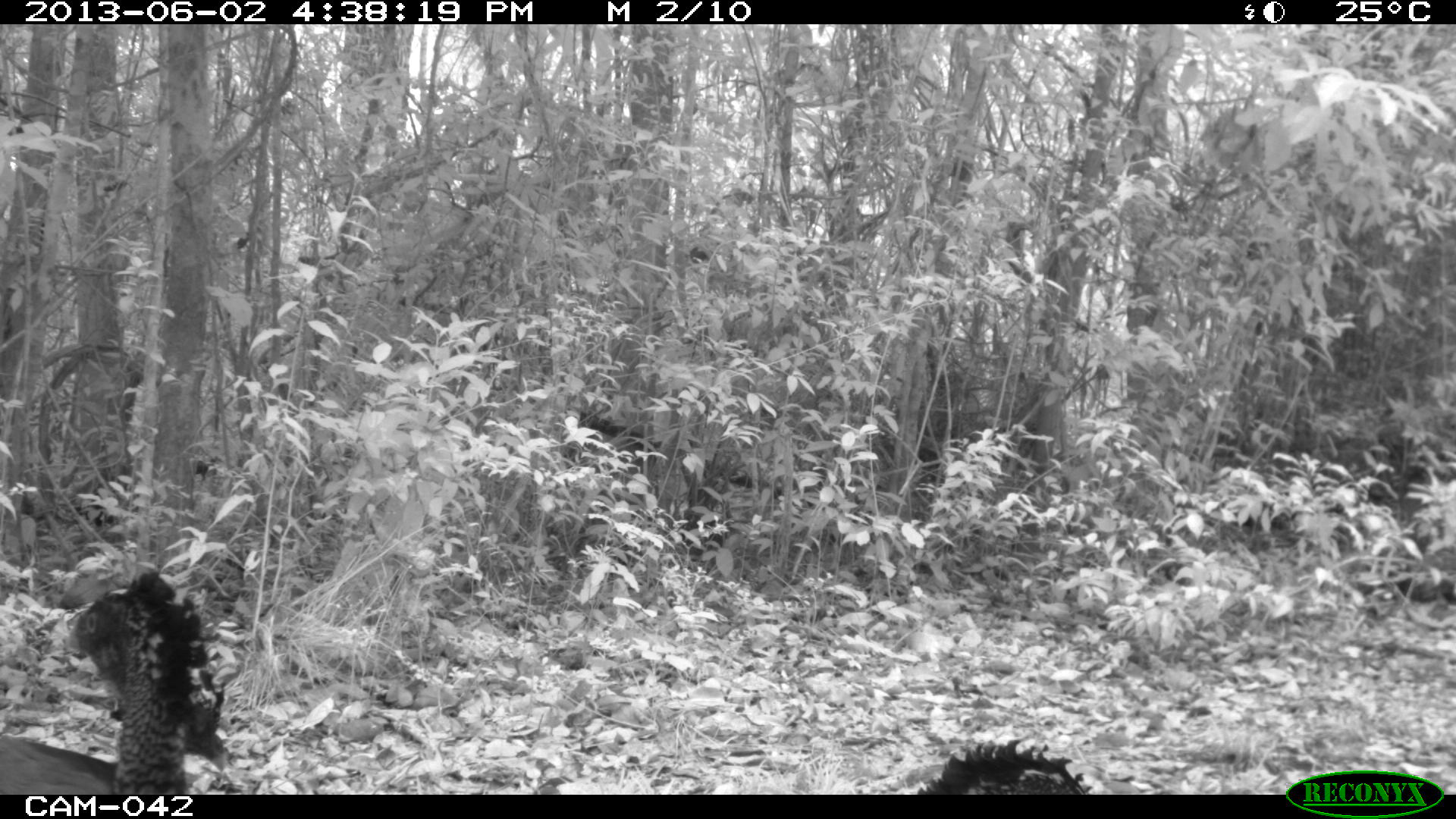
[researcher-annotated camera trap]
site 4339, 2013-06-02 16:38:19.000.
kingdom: Animalia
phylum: Chordata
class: Aves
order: Galliformes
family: Cracidae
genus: Crax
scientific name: Crax rubra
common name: great curassow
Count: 3.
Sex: female.